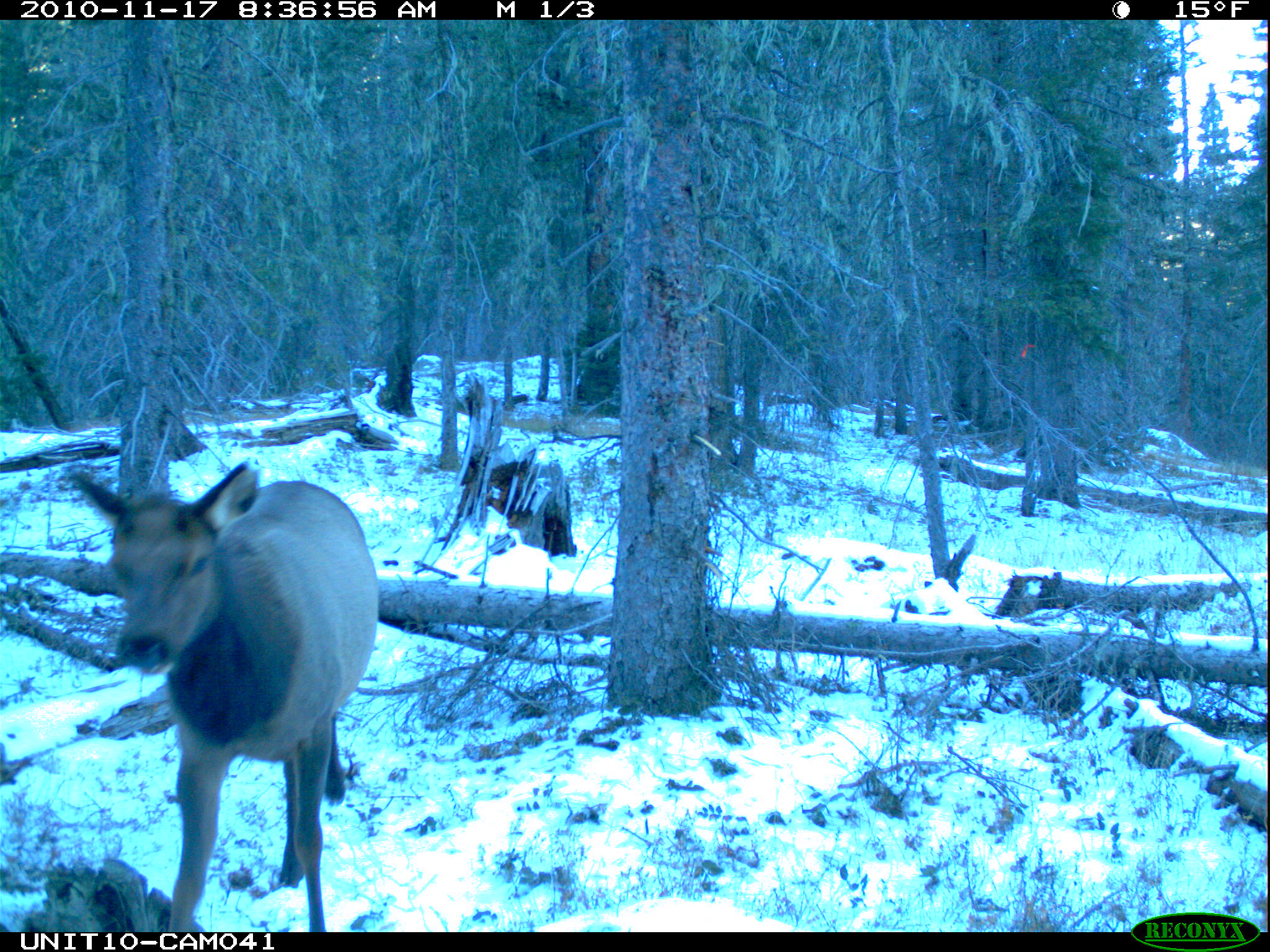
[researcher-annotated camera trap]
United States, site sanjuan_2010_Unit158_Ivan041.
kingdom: Animalia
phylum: Chordata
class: Mammalia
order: Artiodactyla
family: Cervidae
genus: Cervus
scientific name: Cervus elaphus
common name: red deer